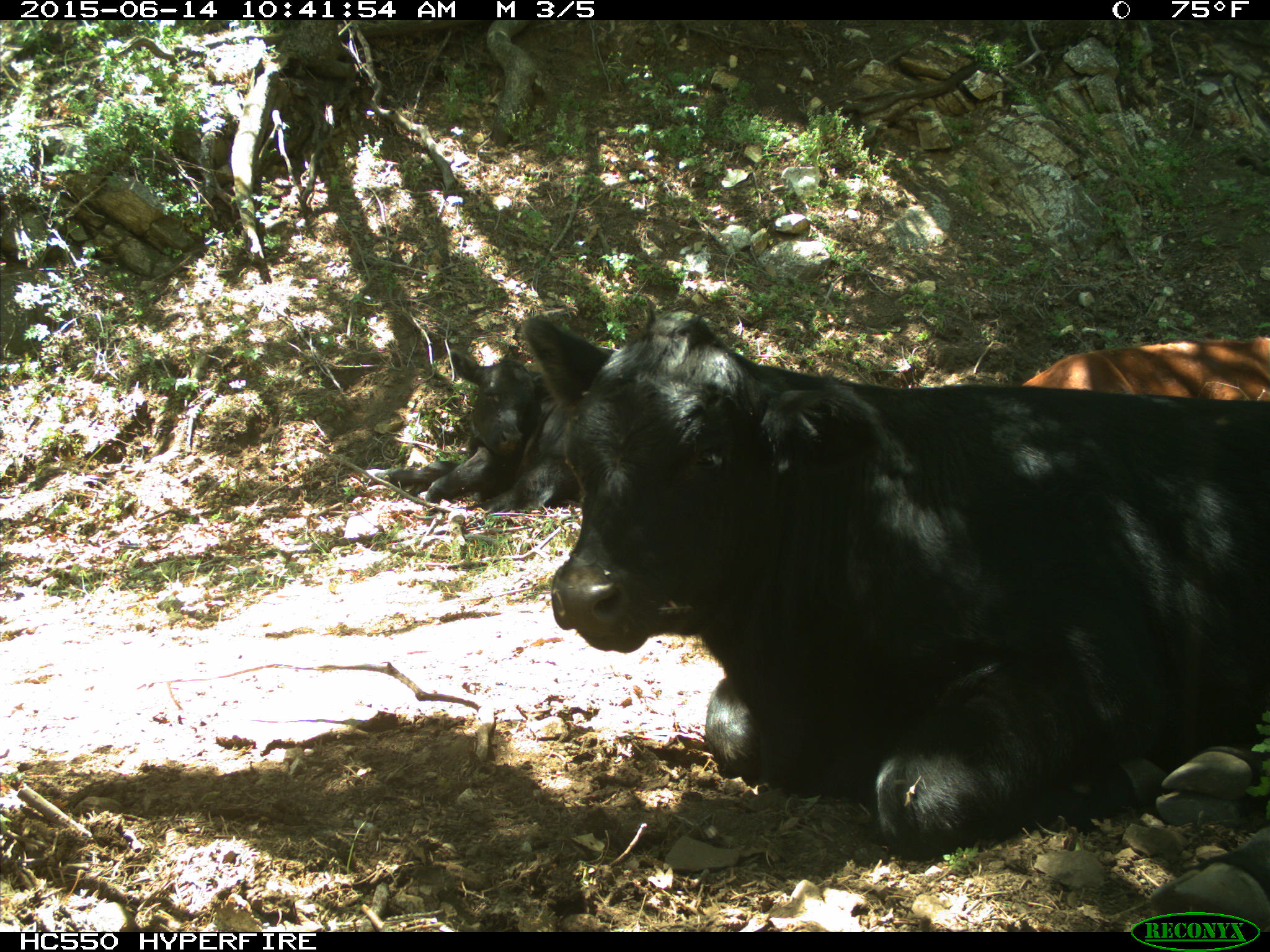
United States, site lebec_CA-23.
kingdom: Animalia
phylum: Chordata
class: Mammalia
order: Artiodactyla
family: Bovidae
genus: Bos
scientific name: Bos taurus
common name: domestic cow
Bos taurus (domestic cow).